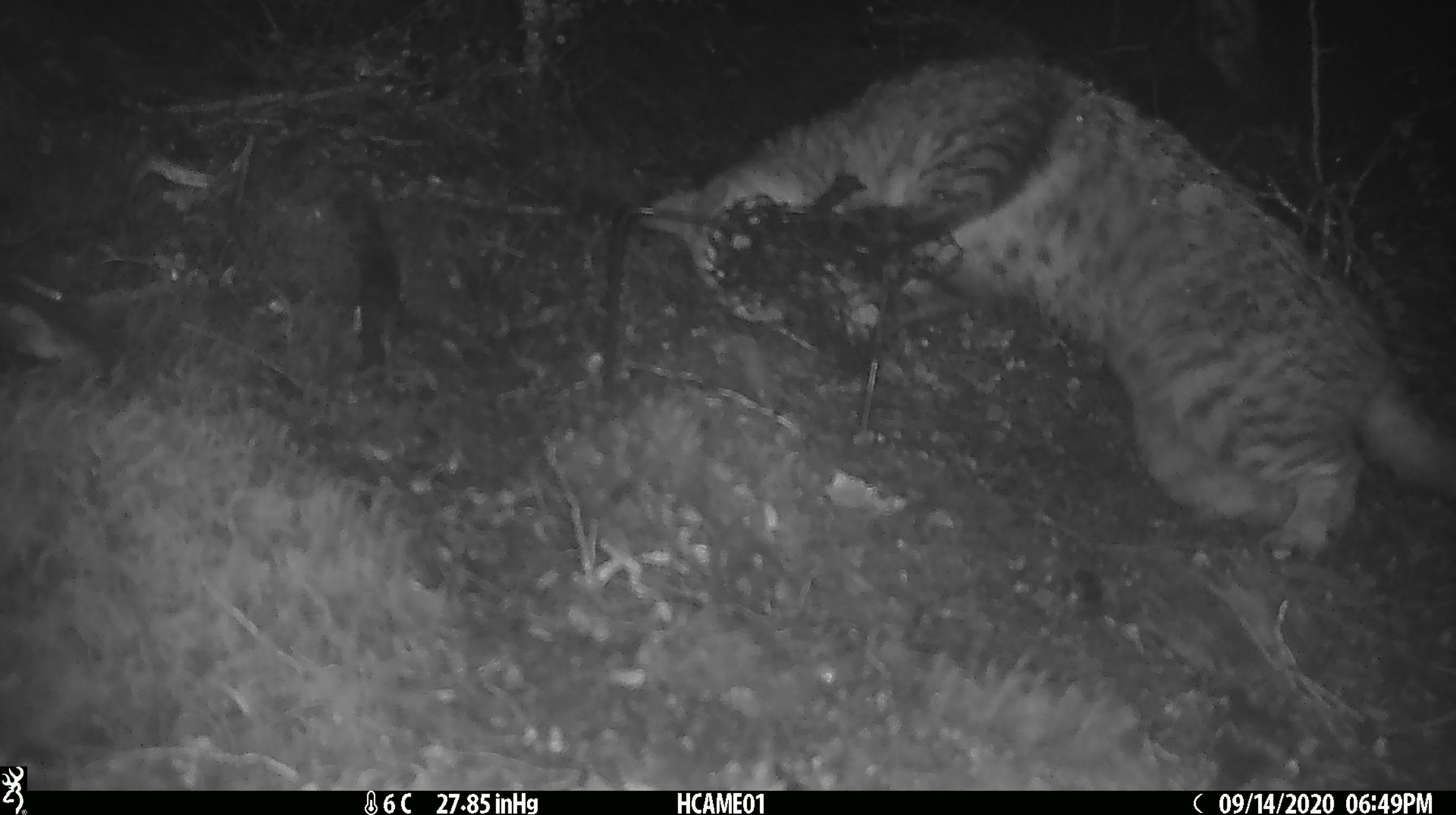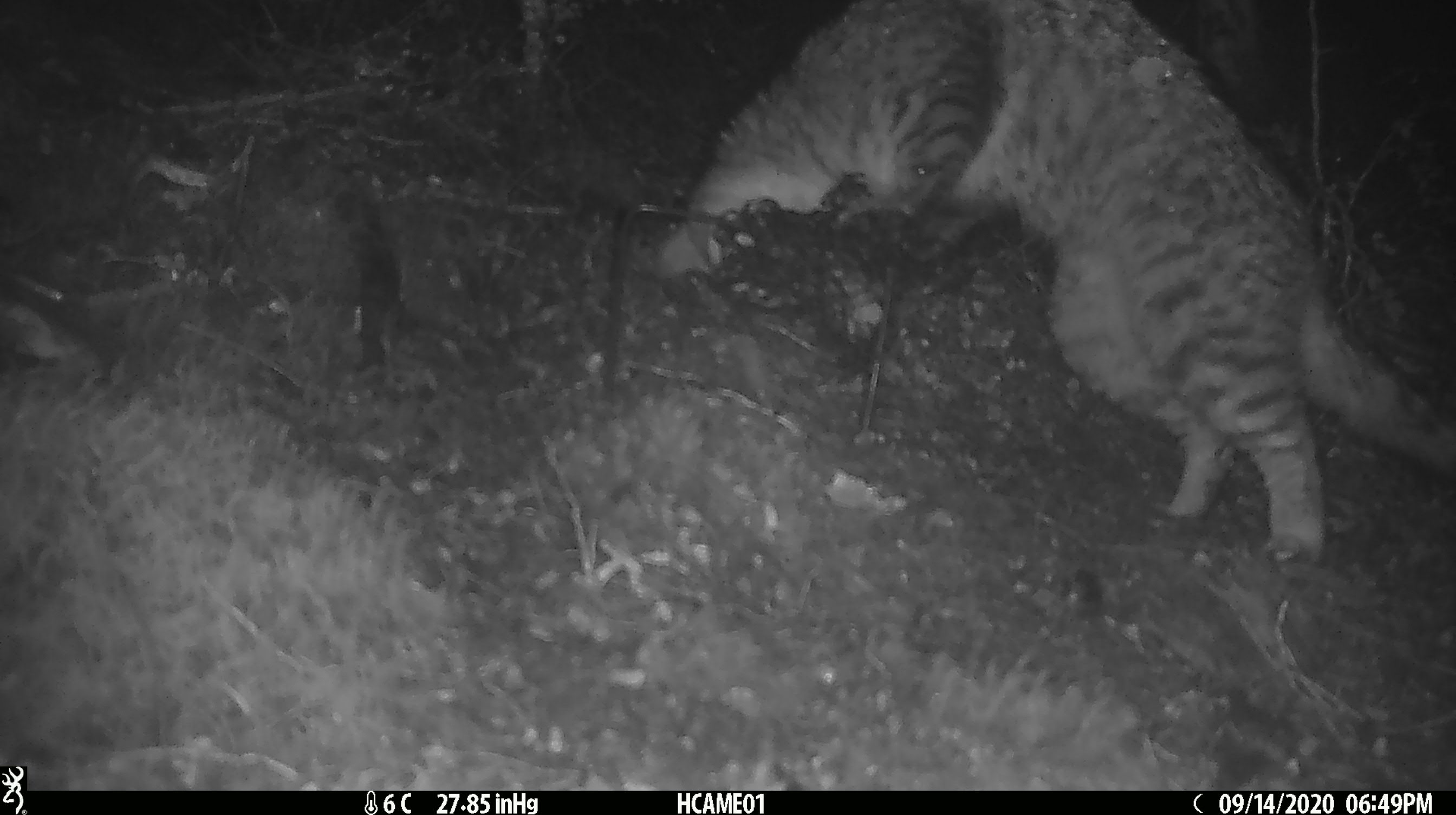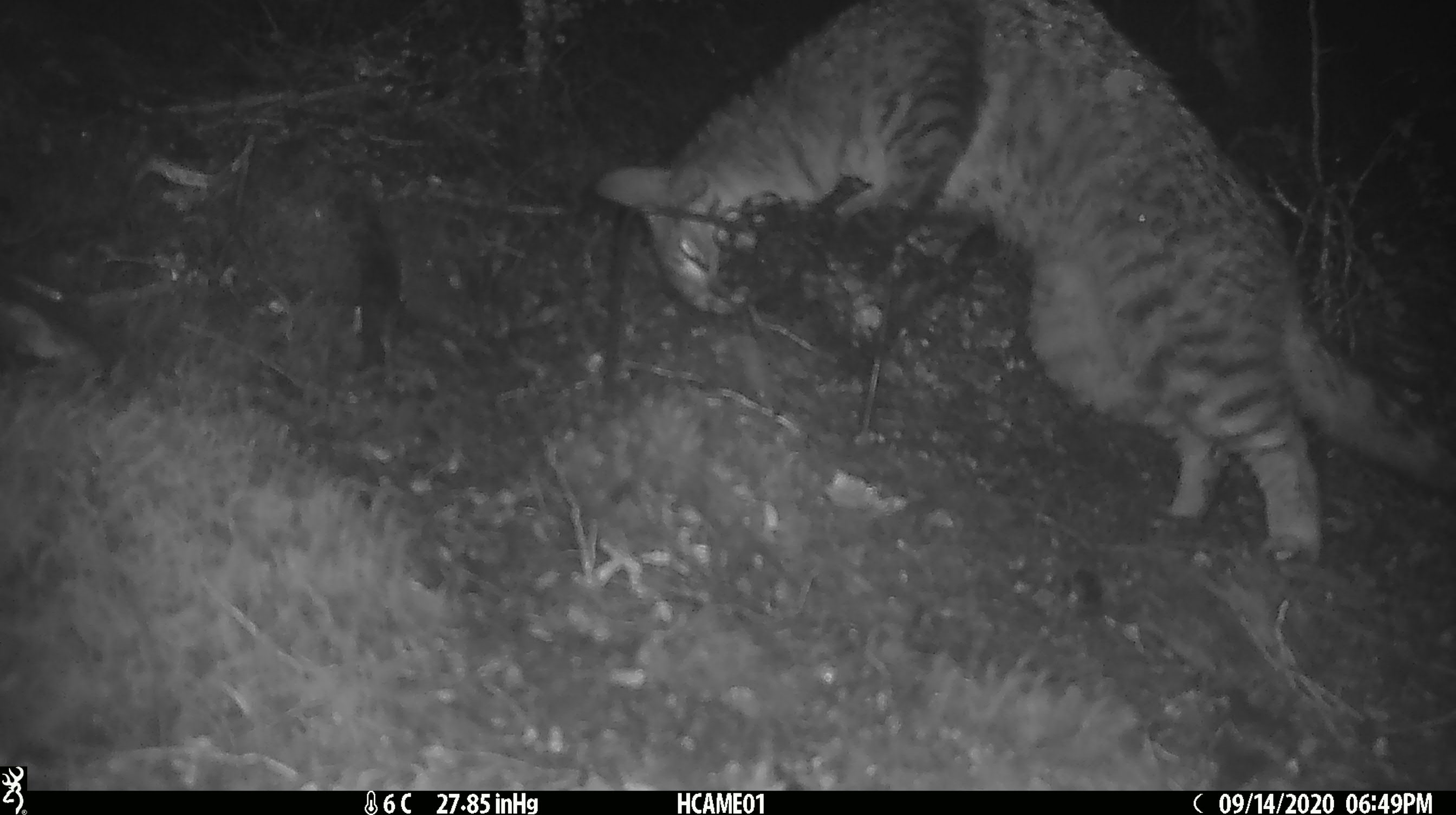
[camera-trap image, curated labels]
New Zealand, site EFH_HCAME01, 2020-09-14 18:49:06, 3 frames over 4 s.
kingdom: Animalia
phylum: Chordata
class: Mammalia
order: Carnivora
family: Felidae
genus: Felis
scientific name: Felis catus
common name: domestic cat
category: cat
Cat (domestic cat) (Felis catus).